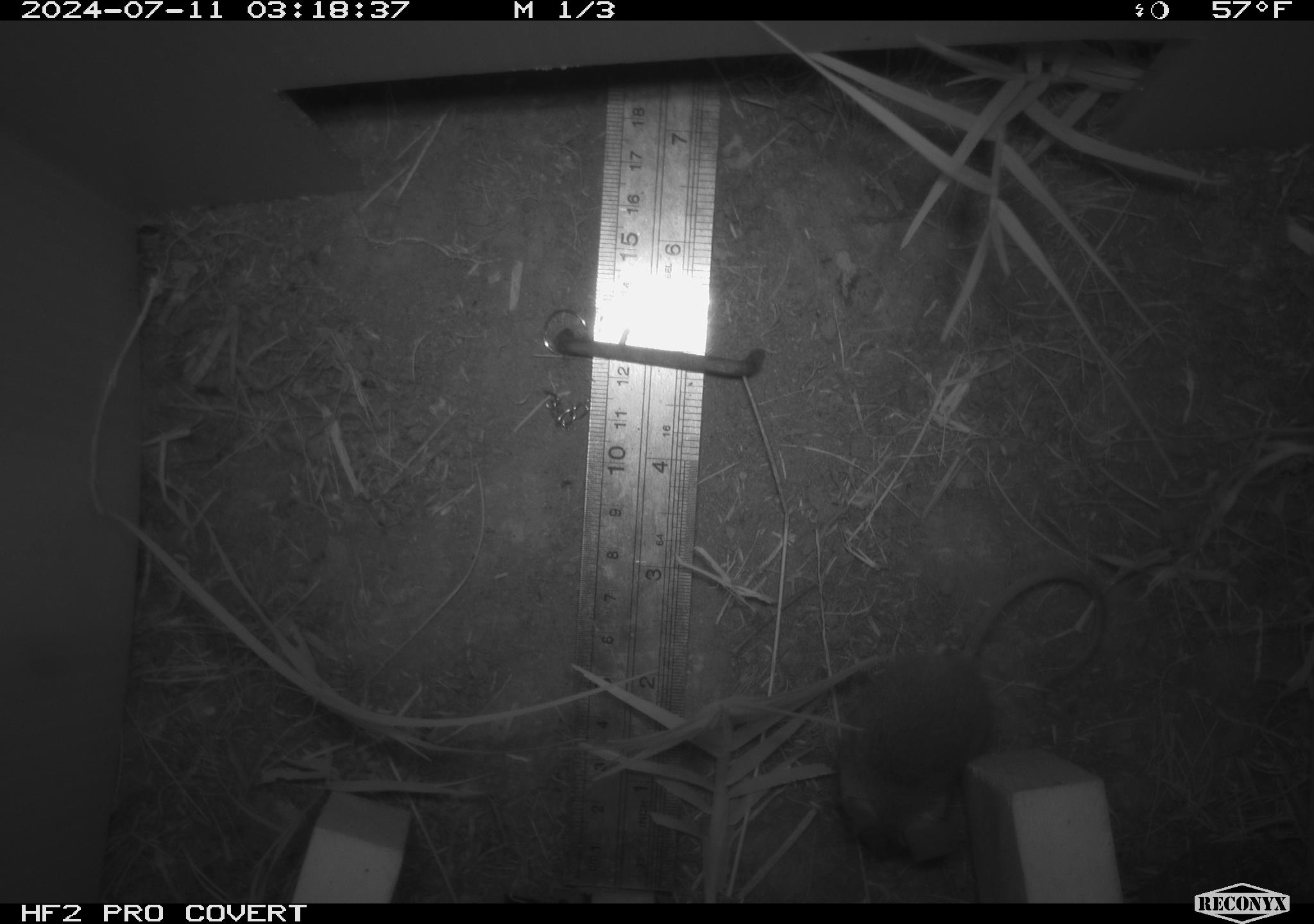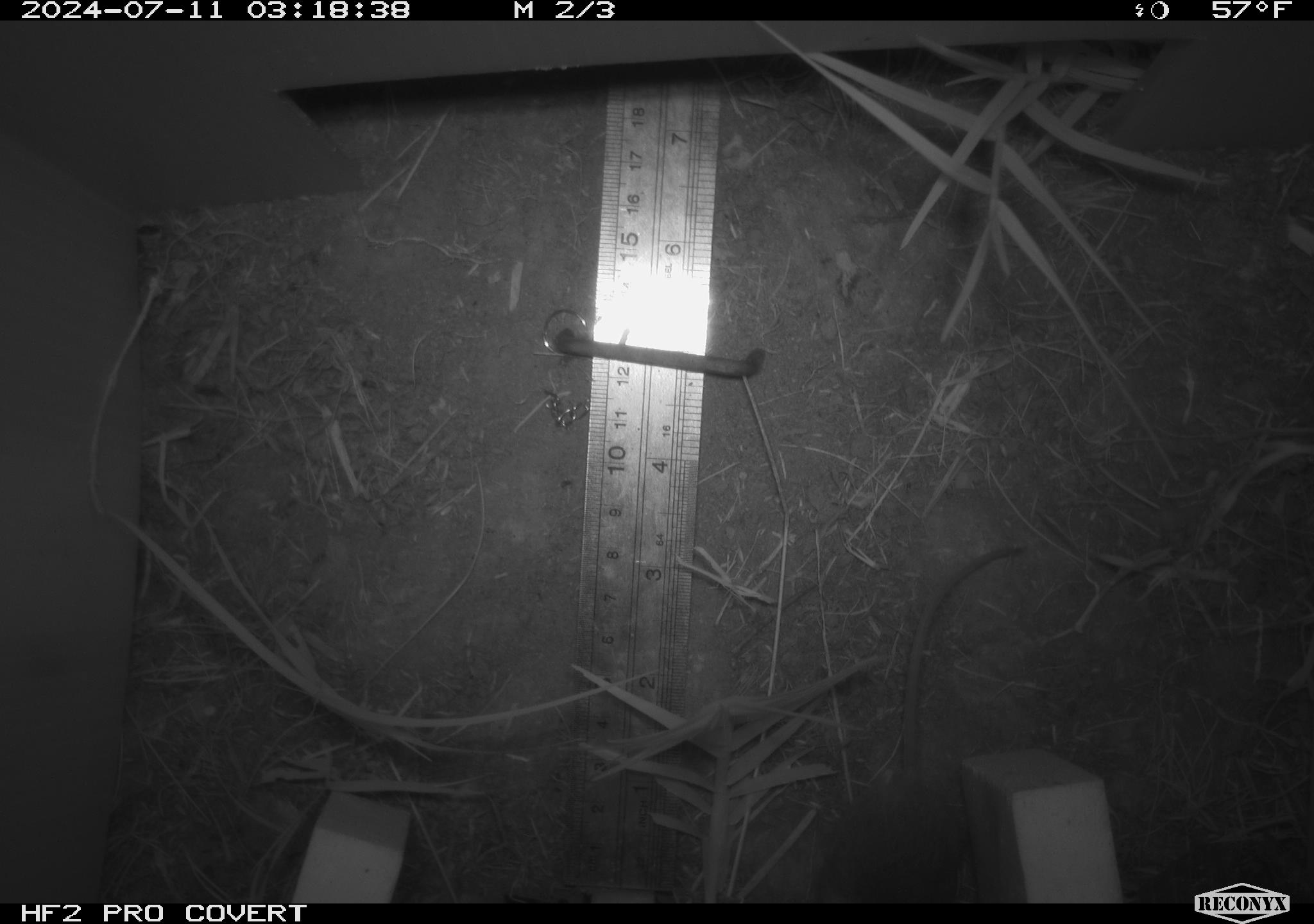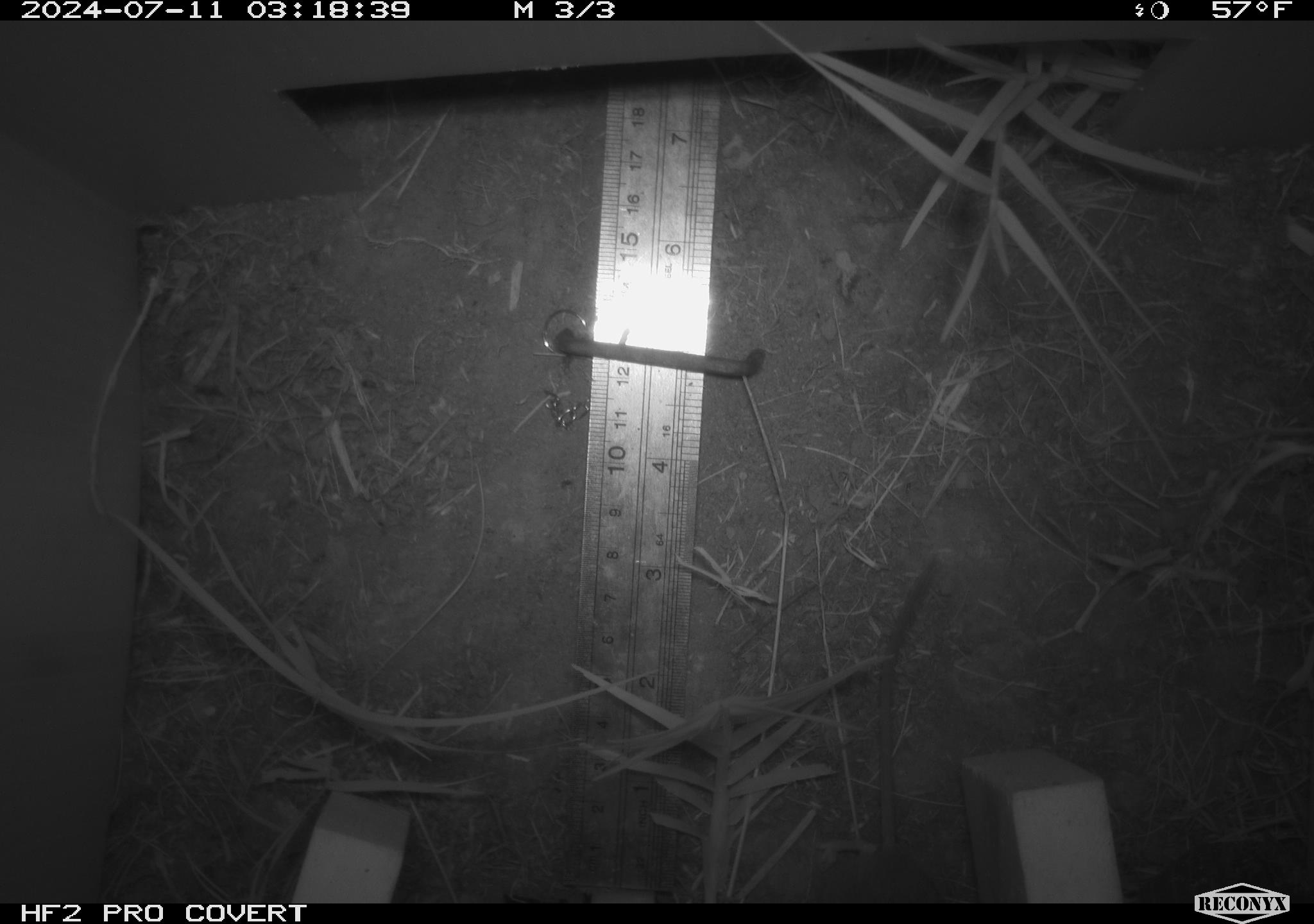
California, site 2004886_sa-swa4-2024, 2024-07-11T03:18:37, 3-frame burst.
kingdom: Animalia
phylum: Chordata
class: Mammalia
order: Rodentia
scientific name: Rodentia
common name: mouse species